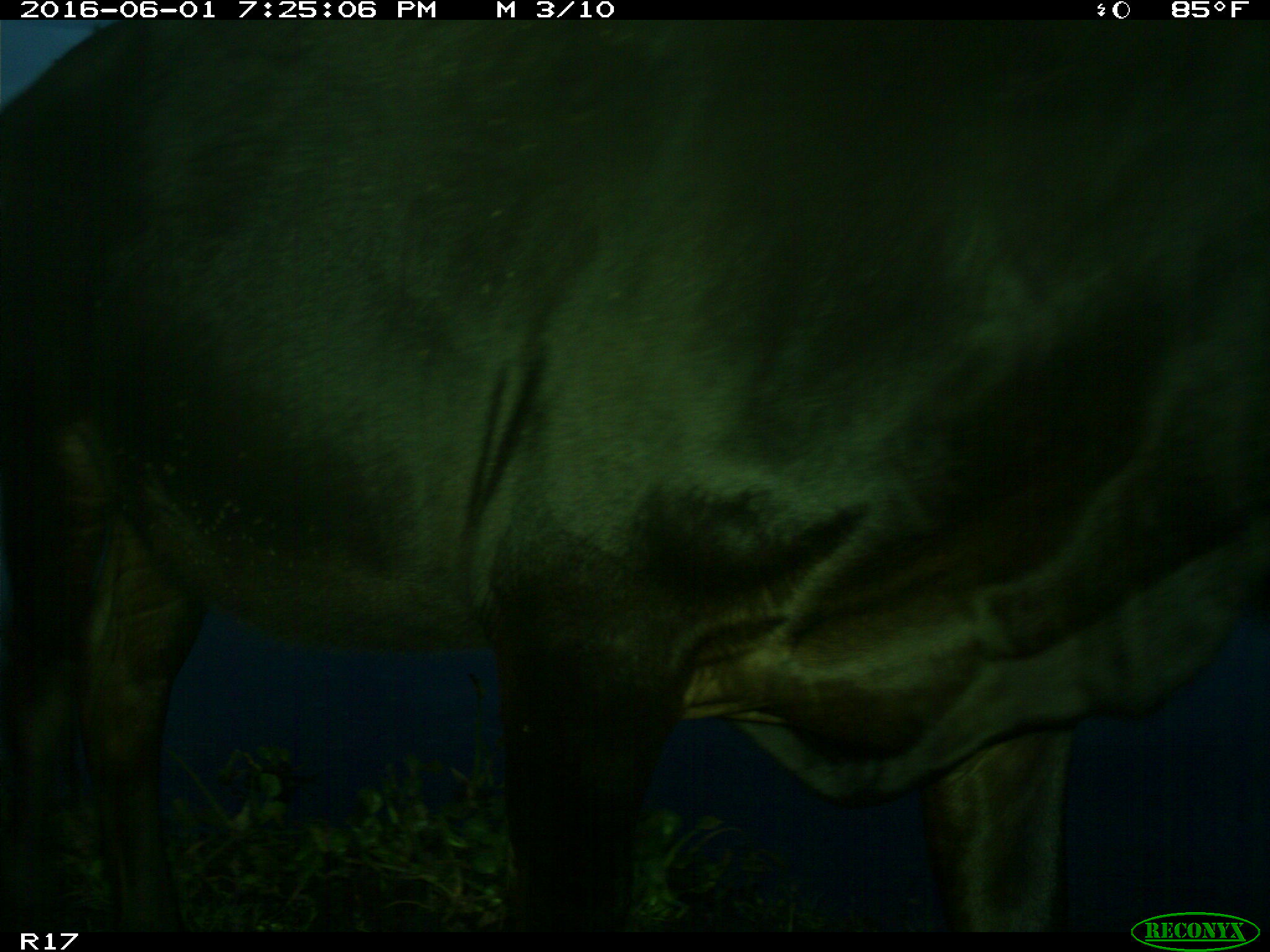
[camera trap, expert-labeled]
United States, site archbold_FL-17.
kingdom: Animalia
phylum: Chordata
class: Mammalia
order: Artiodactyla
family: Bovidae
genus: Bos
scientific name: Bos taurus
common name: domestic cow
Bos taurus (domestic cow).